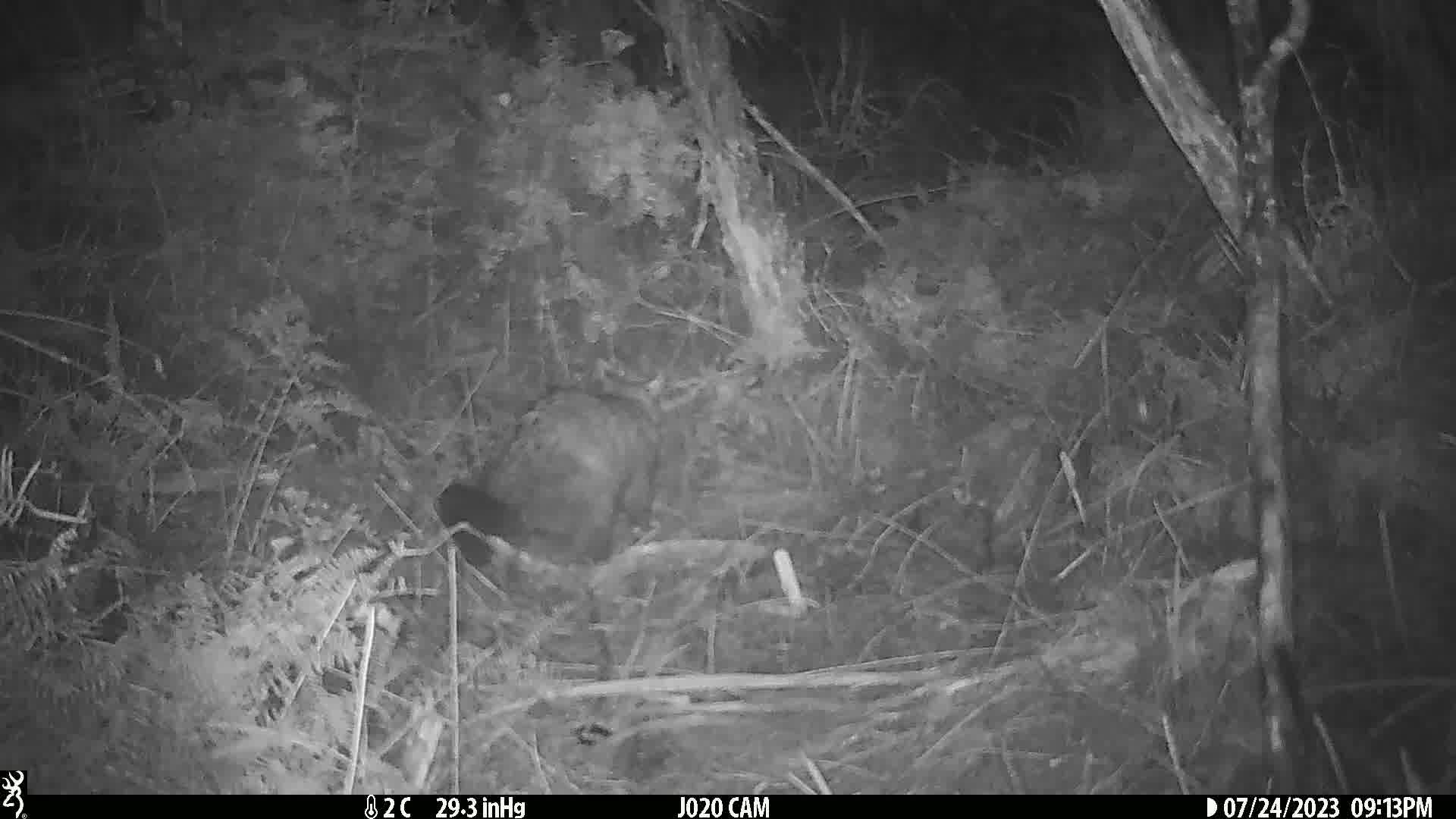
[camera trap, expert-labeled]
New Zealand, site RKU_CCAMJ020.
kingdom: Animalia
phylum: Chordata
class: Mammalia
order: Diprotodontia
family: Phalangeridae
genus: Trichosurus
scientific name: Trichosurus vulpecula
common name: common brushtail possum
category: possum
Possum (common brushtail possum) (Trichosurus vulpecula).